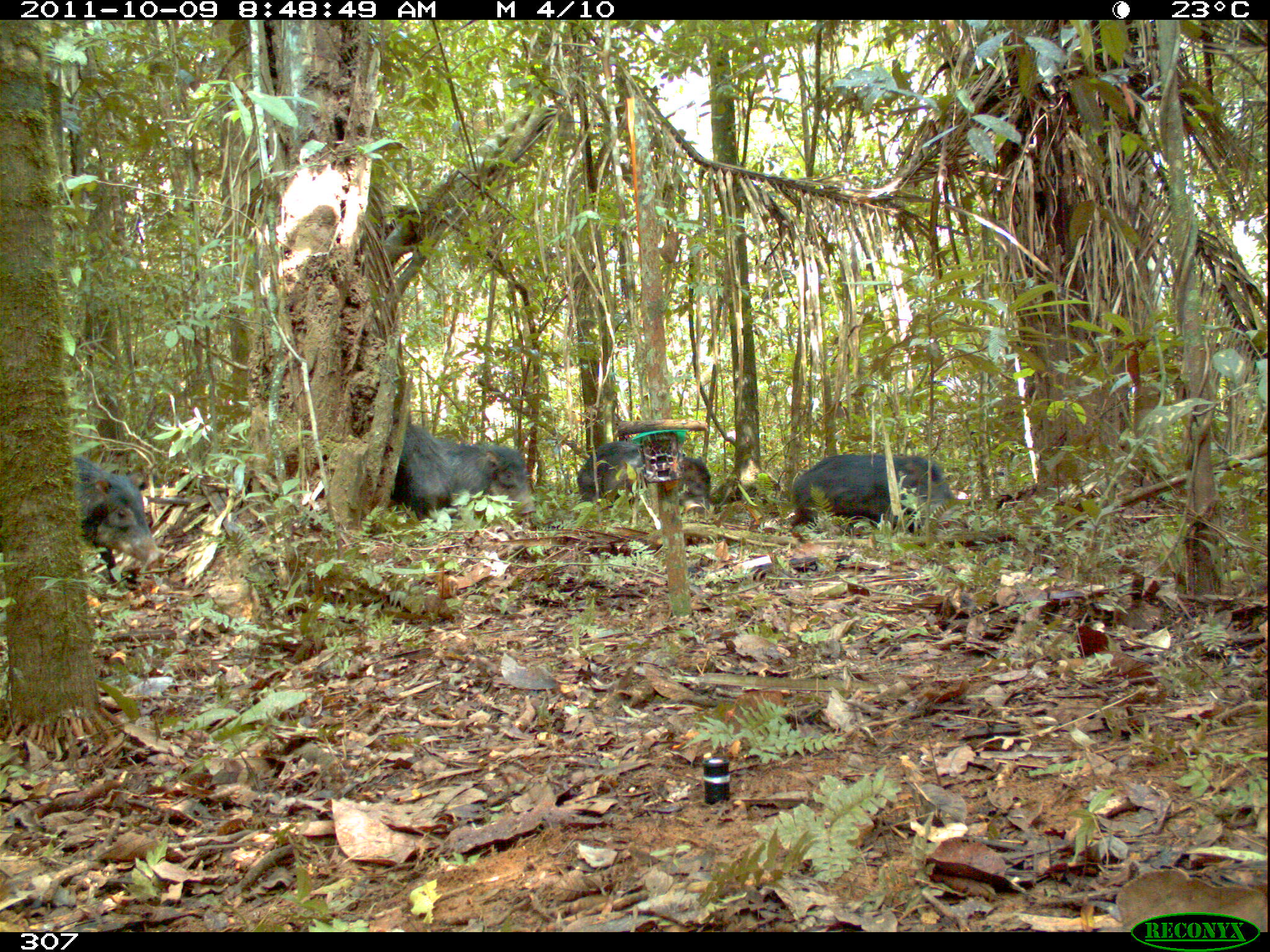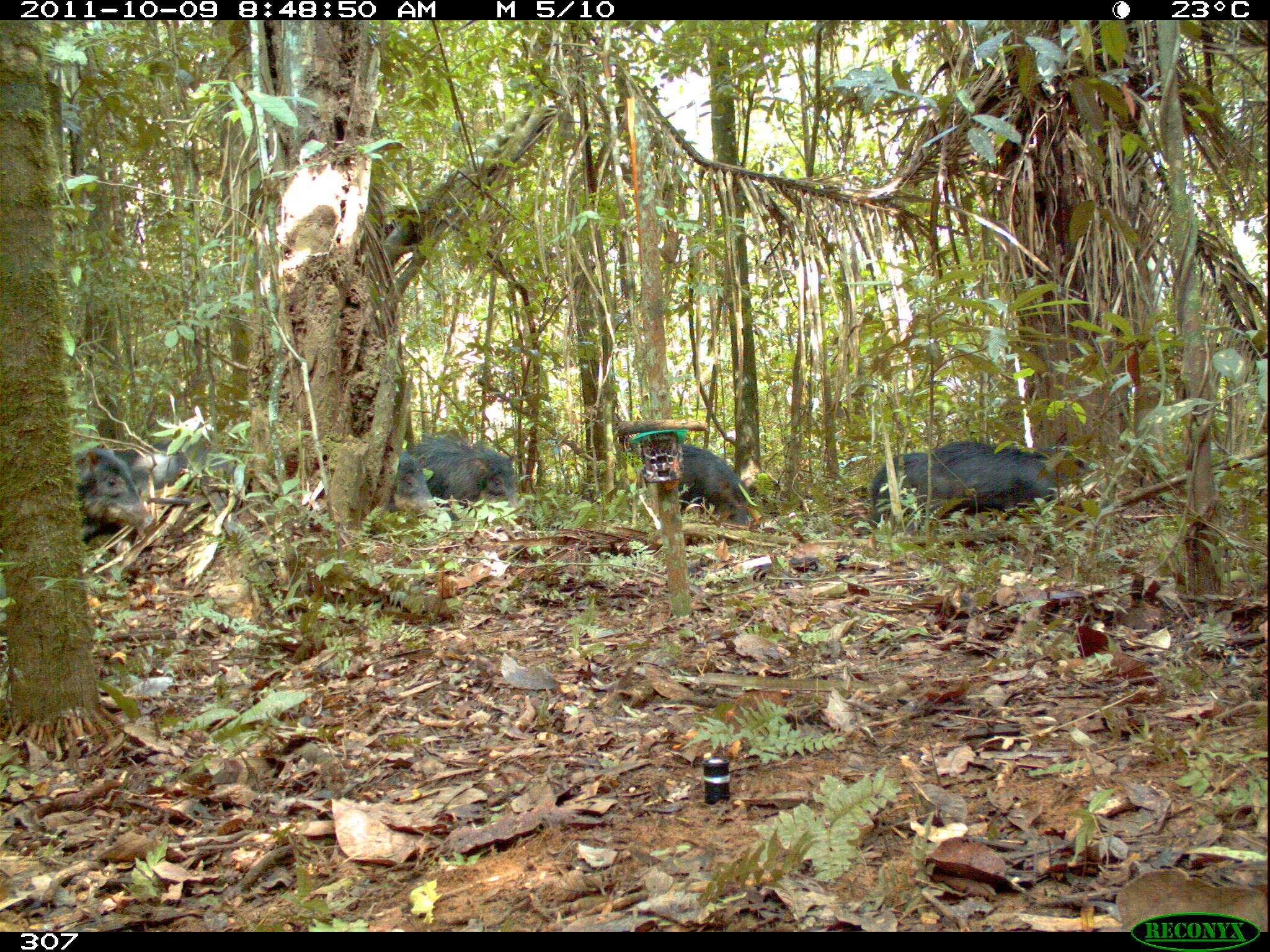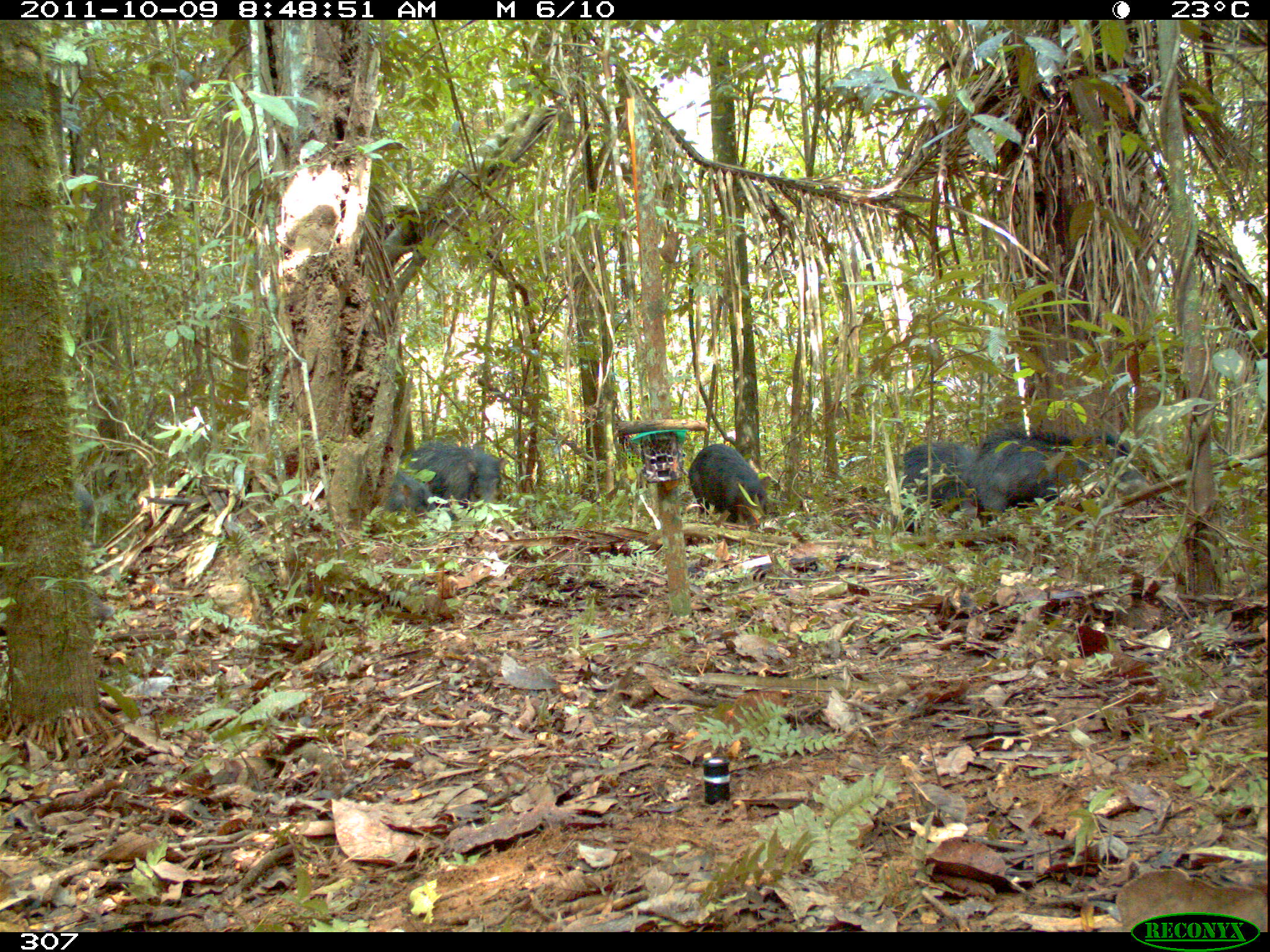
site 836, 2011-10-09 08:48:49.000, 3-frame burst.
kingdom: Animalia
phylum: Chordata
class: Mammalia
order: Artiodactyla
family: Tayassuidae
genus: Tayassu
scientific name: Tayassu pecari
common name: white-lipped peccary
Tayassu pecari (white-lipped peccary).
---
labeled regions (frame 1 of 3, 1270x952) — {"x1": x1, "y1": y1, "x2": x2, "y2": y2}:
tayassu pecari: {"x1": 388, "y1": 422, "x2": 536, "y2": 522}; {"x1": 790, "y1": 453, "x2": 956, "y2": 534}; {"x1": 70, "y1": 455, "x2": 166, "y2": 590}; {"x1": 577, "y1": 440, "x2": 712, "y2": 520}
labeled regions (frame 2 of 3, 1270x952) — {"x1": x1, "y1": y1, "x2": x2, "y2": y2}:
tayassu pecari: {"x1": 904, "y1": 440, "x2": 1096, "y2": 536}; {"x1": 113, "y1": 440, "x2": 252, "y2": 520}; {"x1": 406, "y1": 433, "x2": 523, "y2": 521}; {"x1": 640, "y1": 443, "x2": 752, "y2": 533}; {"x1": 71, "y1": 448, "x2": 157, "y2": 537}; {"x1": 864, "y1": 444, "x2": 933, "y2": 537}; {"x1": 384, "y1": 451, "x2": 447, "y2": 522}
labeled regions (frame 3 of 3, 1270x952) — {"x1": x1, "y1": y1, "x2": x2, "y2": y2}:
tayassu pecari: {"x1": 958, "y1": 427, "x2": 1173, "y2": 531}; {"x1": 397, "y1": 440, "x2": 507, "y2": 521}; {"x1": 901, "y1": 441, "x2": 978, "y2": 534}; {"x1": 688, "y1": 443, "x2": 767, "y2": 531}; {"x1": 73, "y1": 482, "x2": 116, "y2": 622}; {"x1": 385, "y1": 469, "x2": 439, "y2": 524}